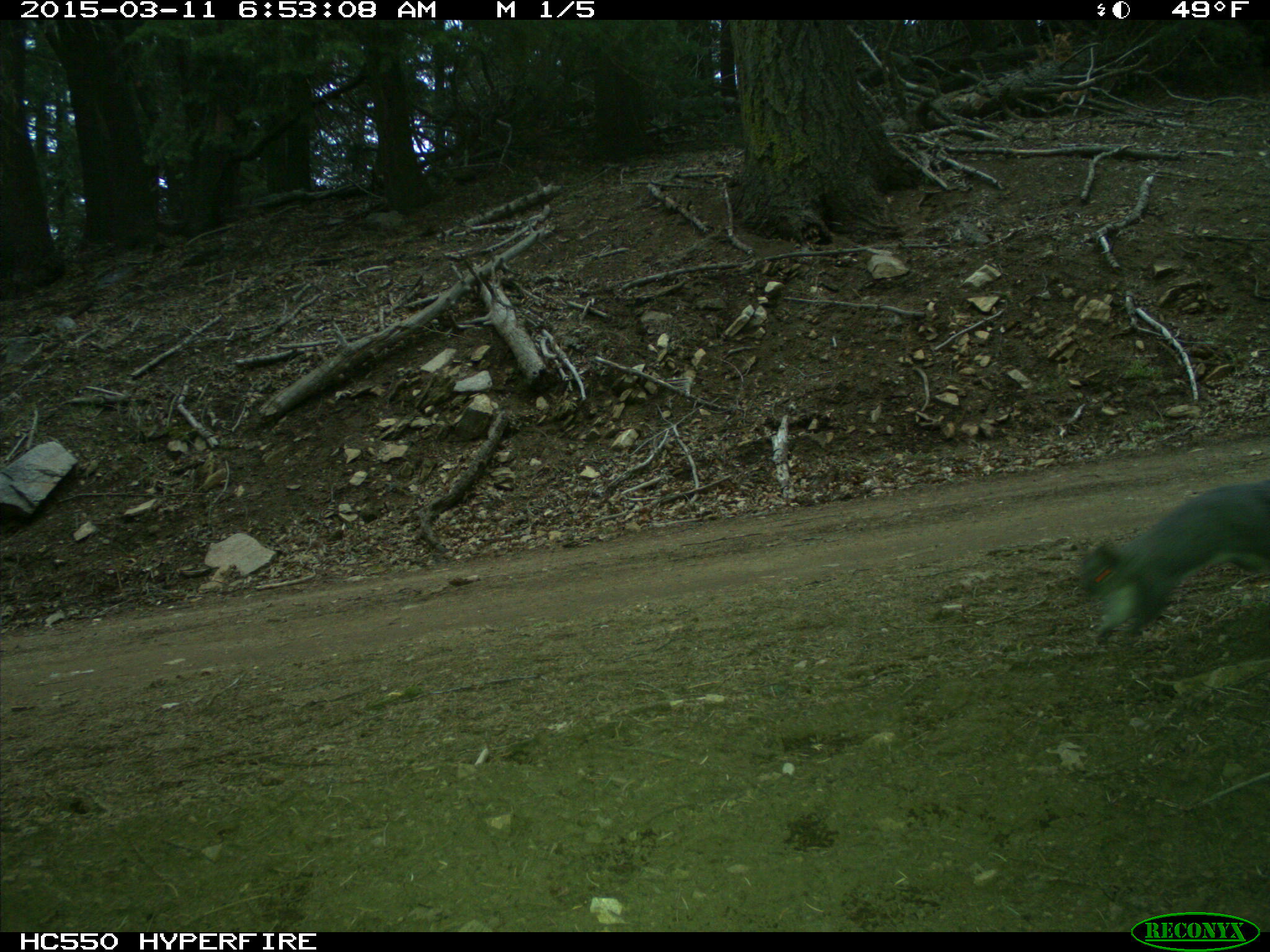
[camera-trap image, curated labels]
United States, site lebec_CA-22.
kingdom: Animalia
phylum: Chordata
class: Mammalia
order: Rodentia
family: Sciuridae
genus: Sciurus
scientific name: Sciurus carolinensis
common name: eastern gray squirrel